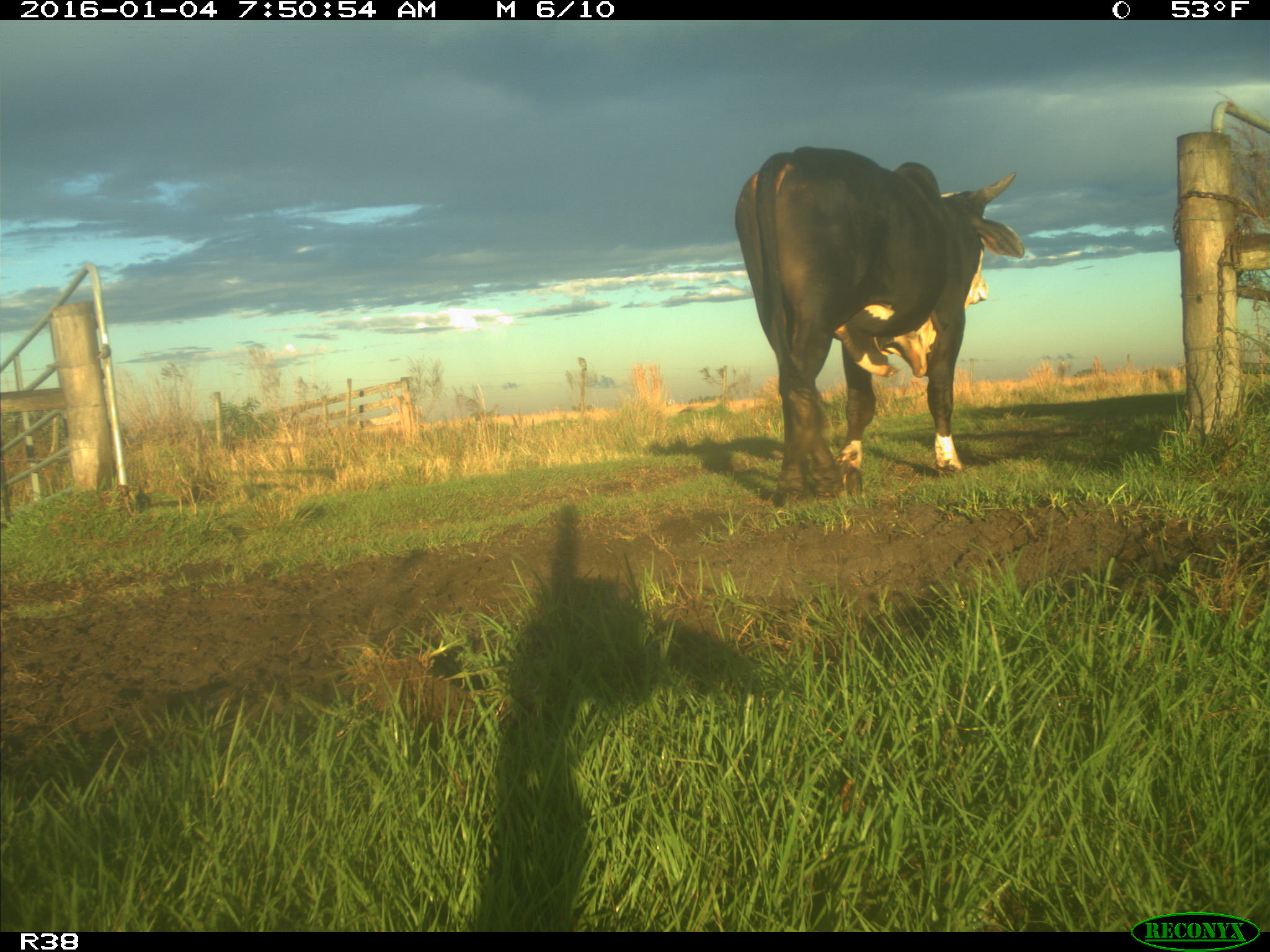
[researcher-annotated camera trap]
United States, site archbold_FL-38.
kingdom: Animalia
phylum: Chordata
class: Mammalia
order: Artiodactyla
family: Bovidae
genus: Bos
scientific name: Bos taurus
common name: domestic cow